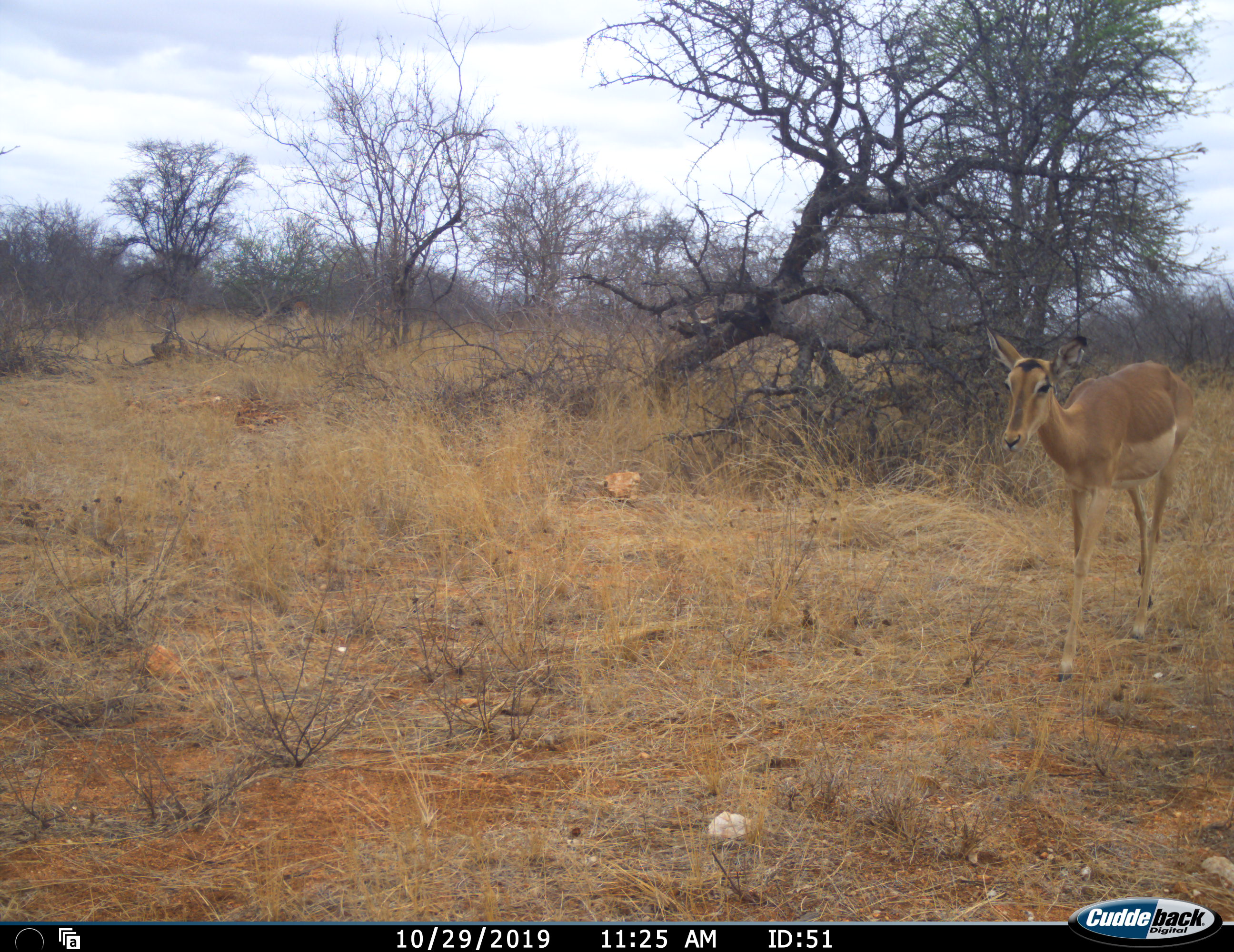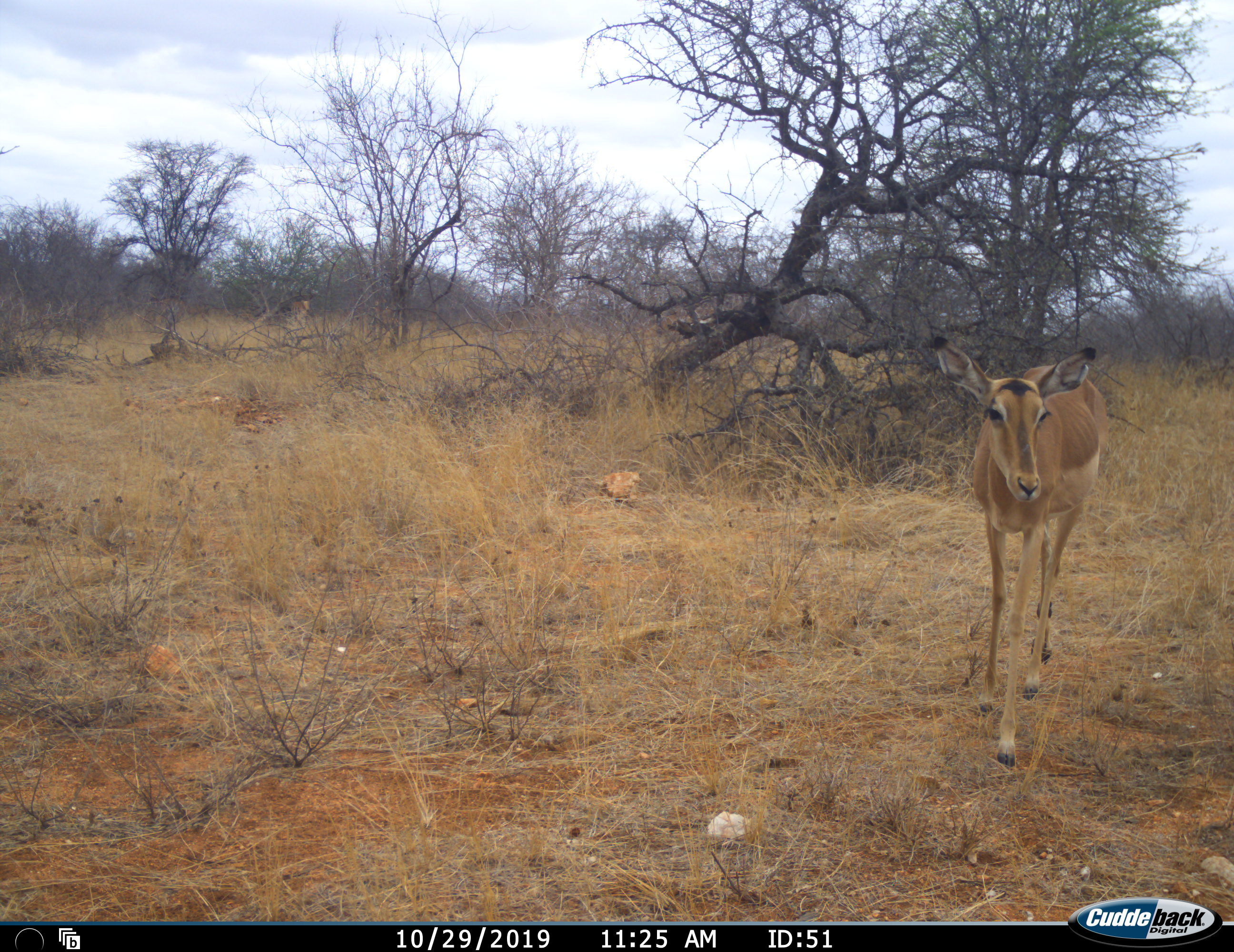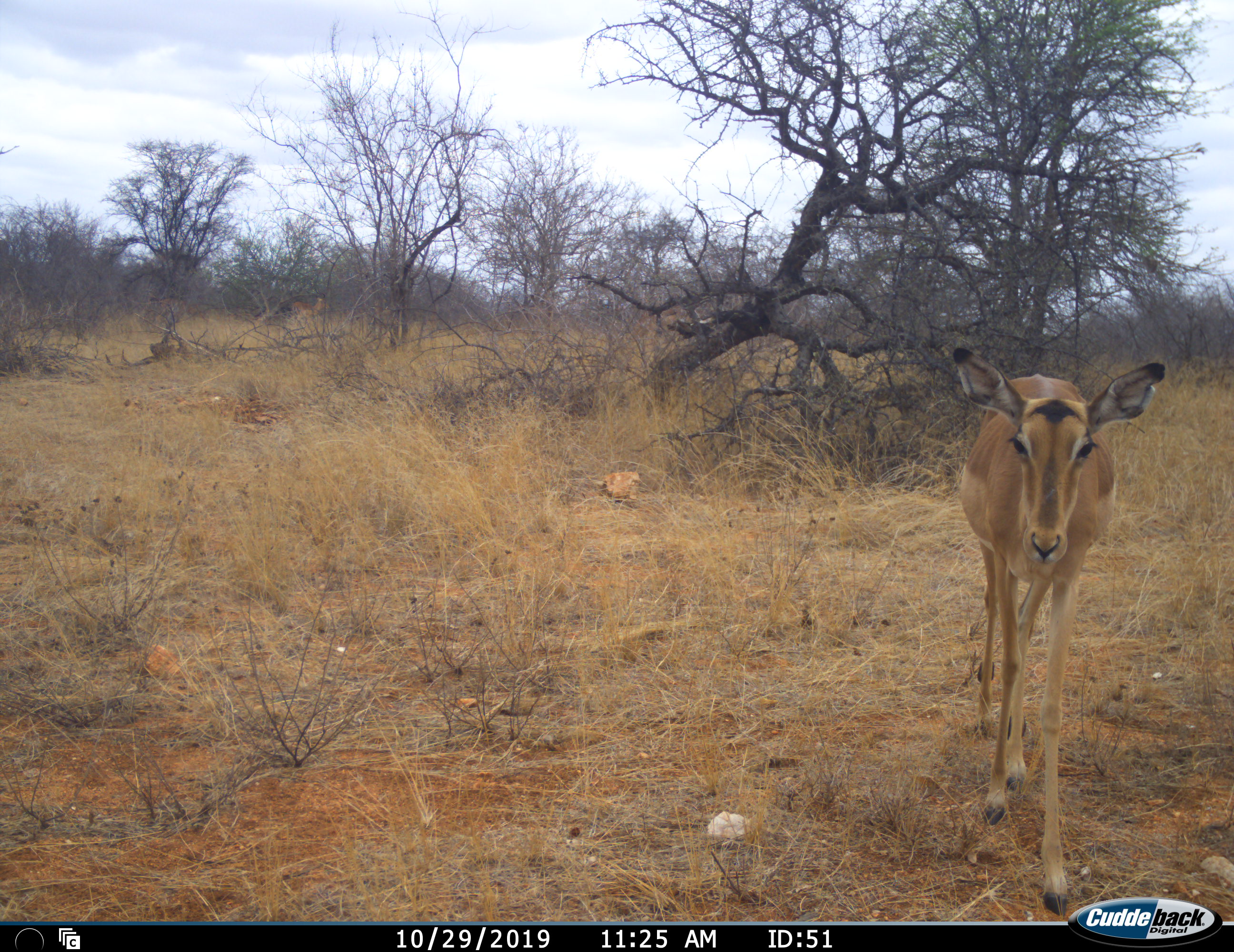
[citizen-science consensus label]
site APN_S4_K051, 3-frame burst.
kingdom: Animalia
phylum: Chordata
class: Mammalia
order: Artiodactyla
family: Bovidae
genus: Aepyceros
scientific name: Aepyceros melampus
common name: impala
Impala (Aepyceros melampus), count 1. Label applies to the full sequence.